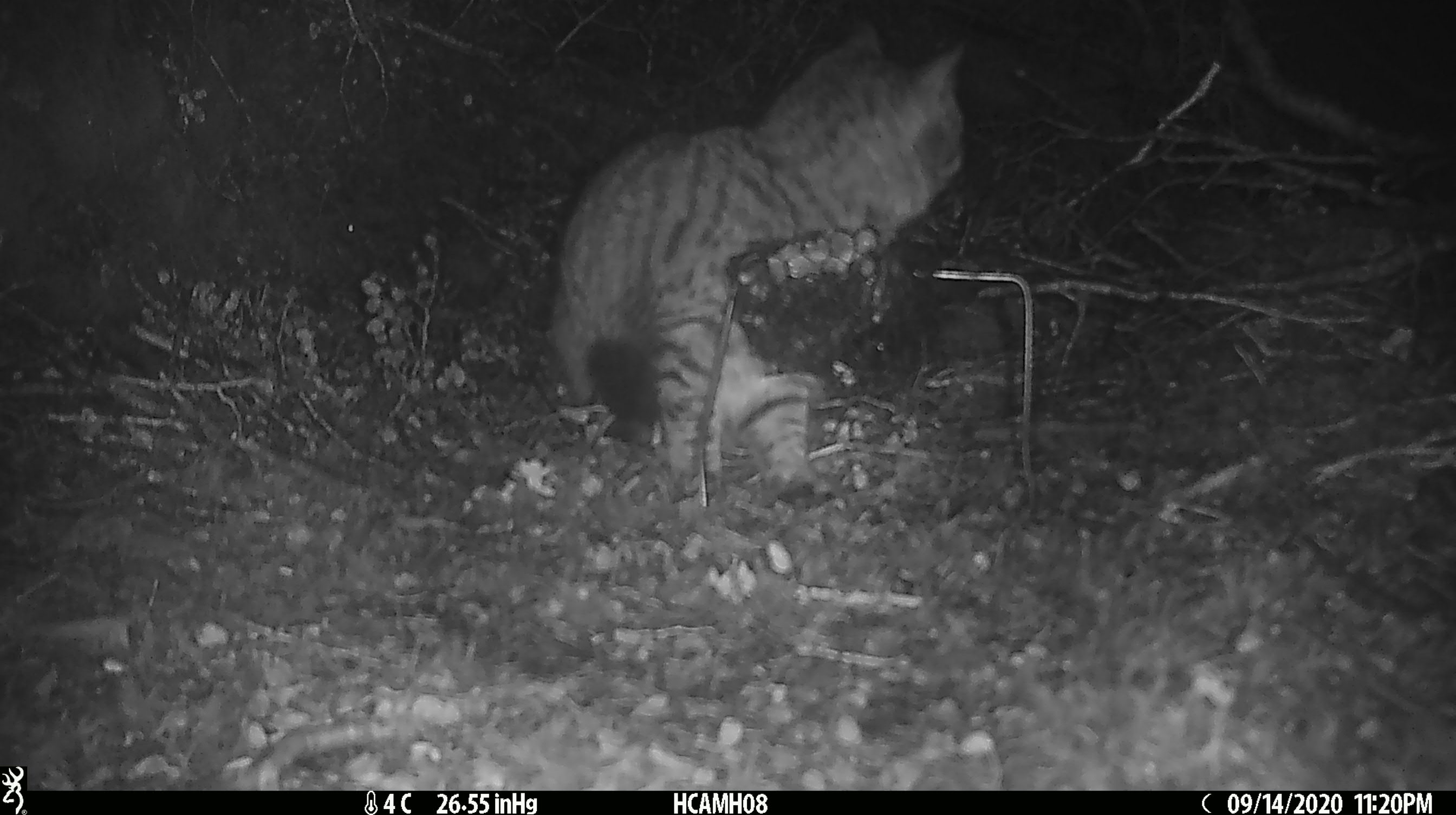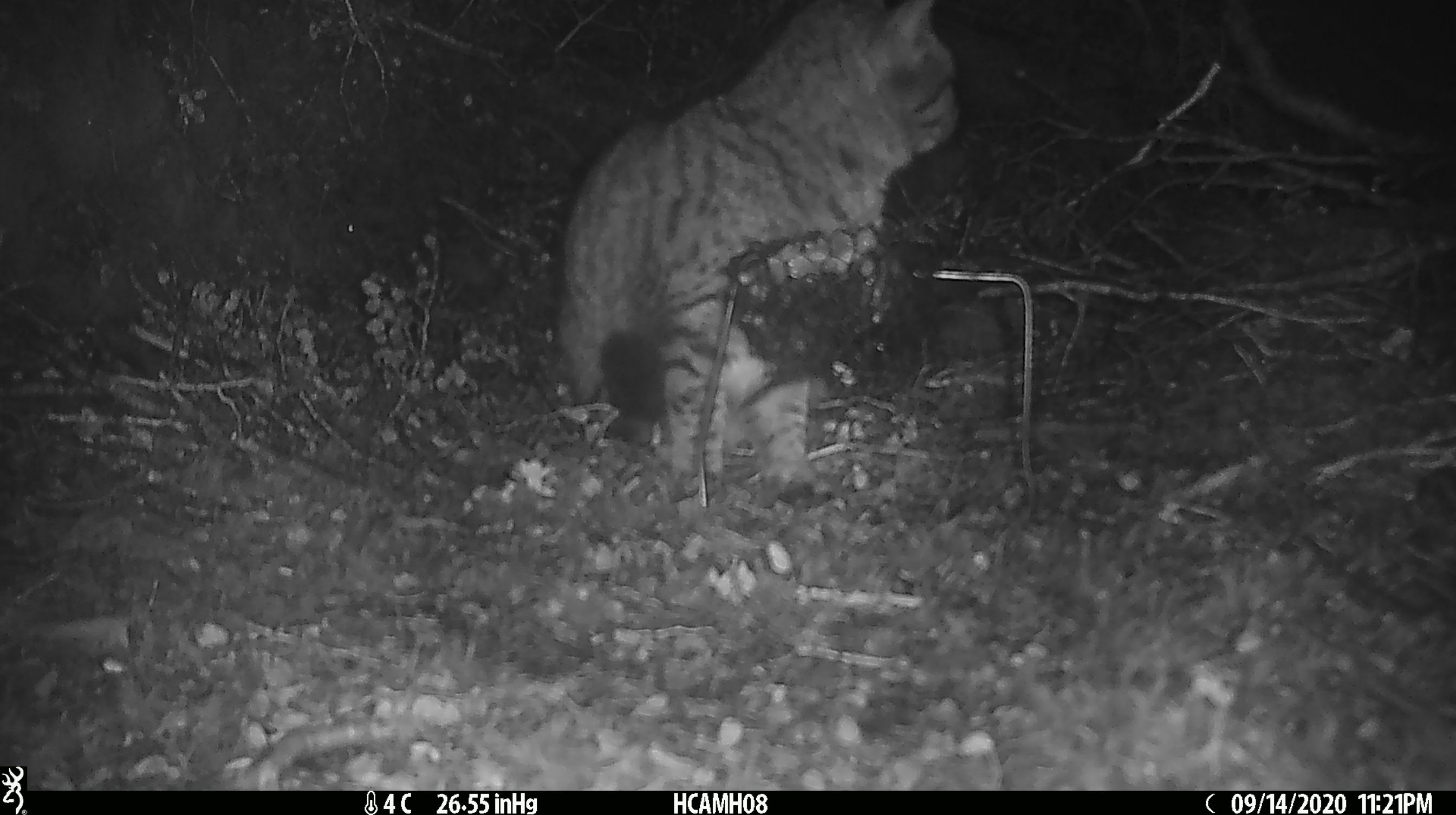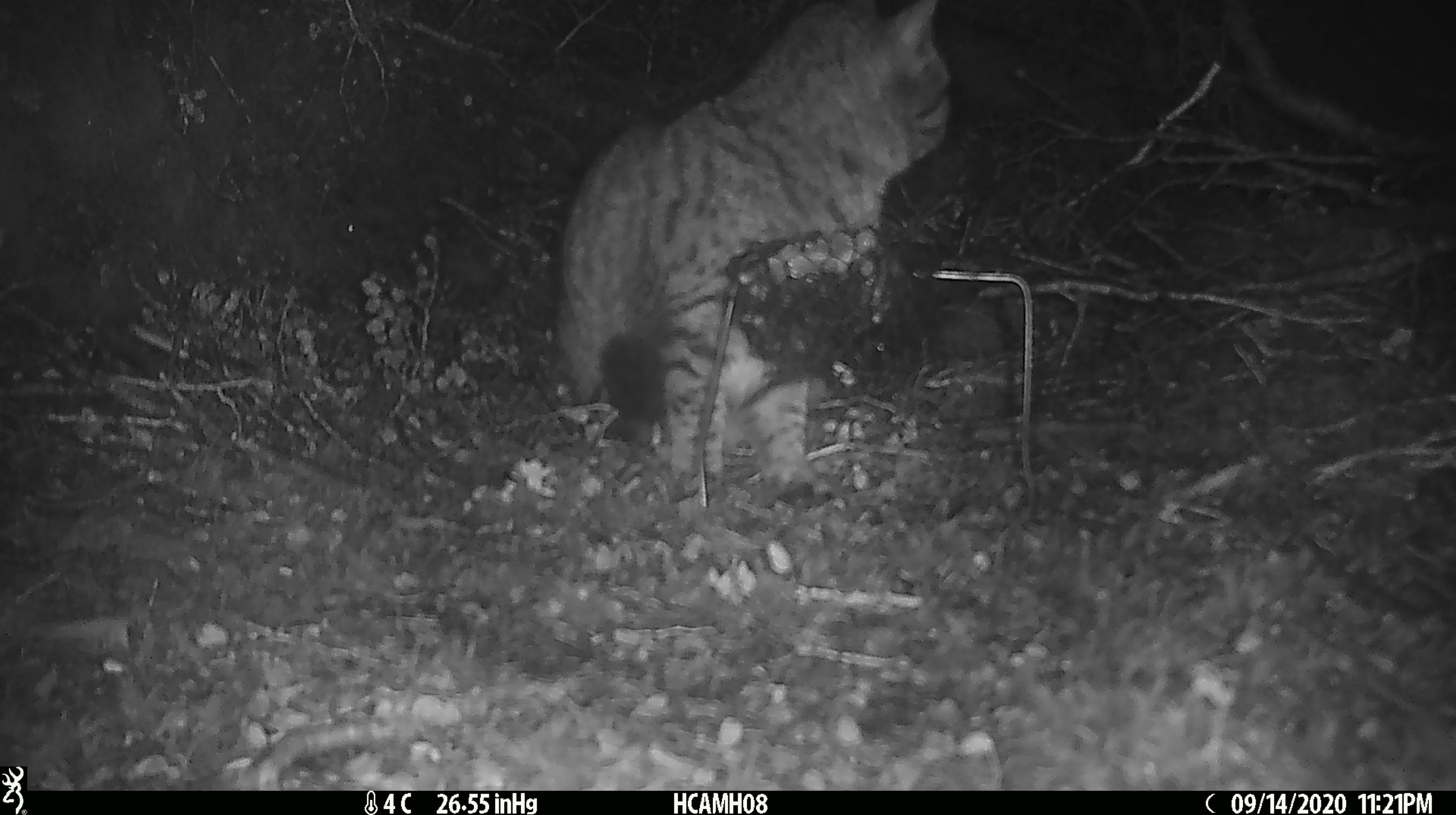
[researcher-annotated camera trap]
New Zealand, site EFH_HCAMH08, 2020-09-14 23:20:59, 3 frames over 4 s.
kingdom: Animalia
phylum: Chordata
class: Mammalia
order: Carnivora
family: Felidae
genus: Felis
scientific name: Felis catus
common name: domestic cat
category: cat